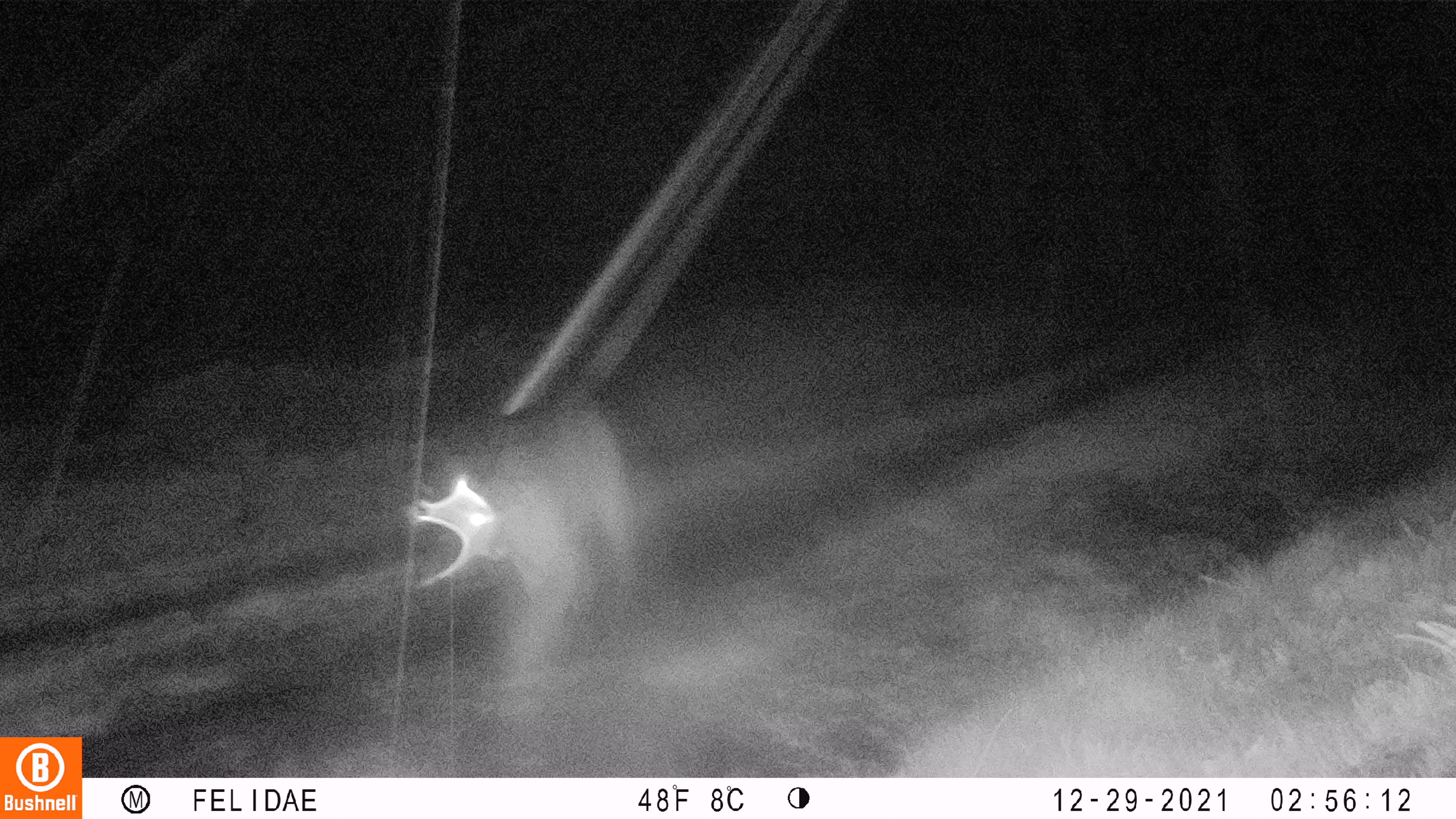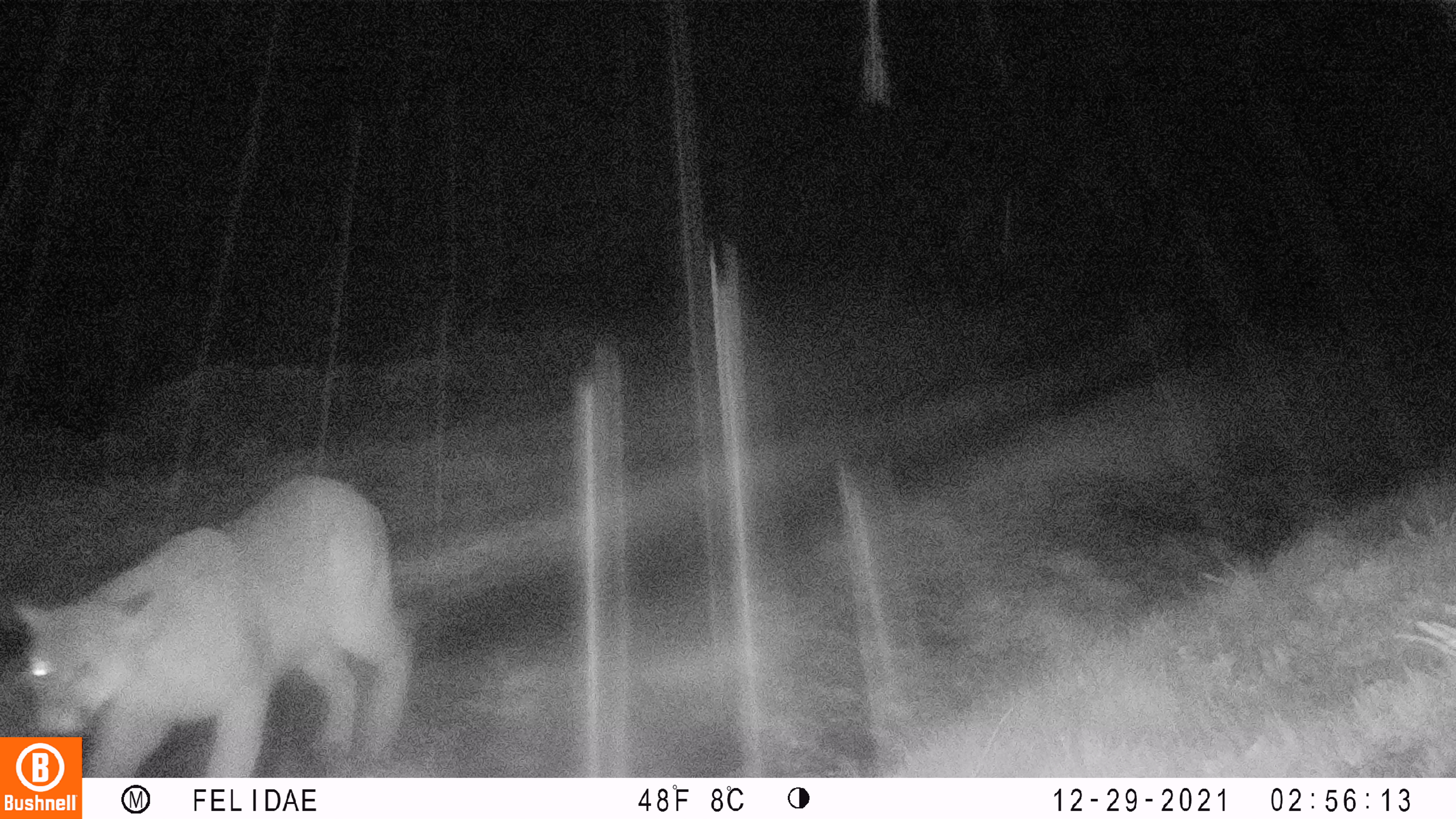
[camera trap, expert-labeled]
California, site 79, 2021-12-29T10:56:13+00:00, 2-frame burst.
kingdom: Animalia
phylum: Chordata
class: Mammalia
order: Carnivora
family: Felidae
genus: Puma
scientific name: Puma concolor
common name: puma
Puma (Puma concolor).